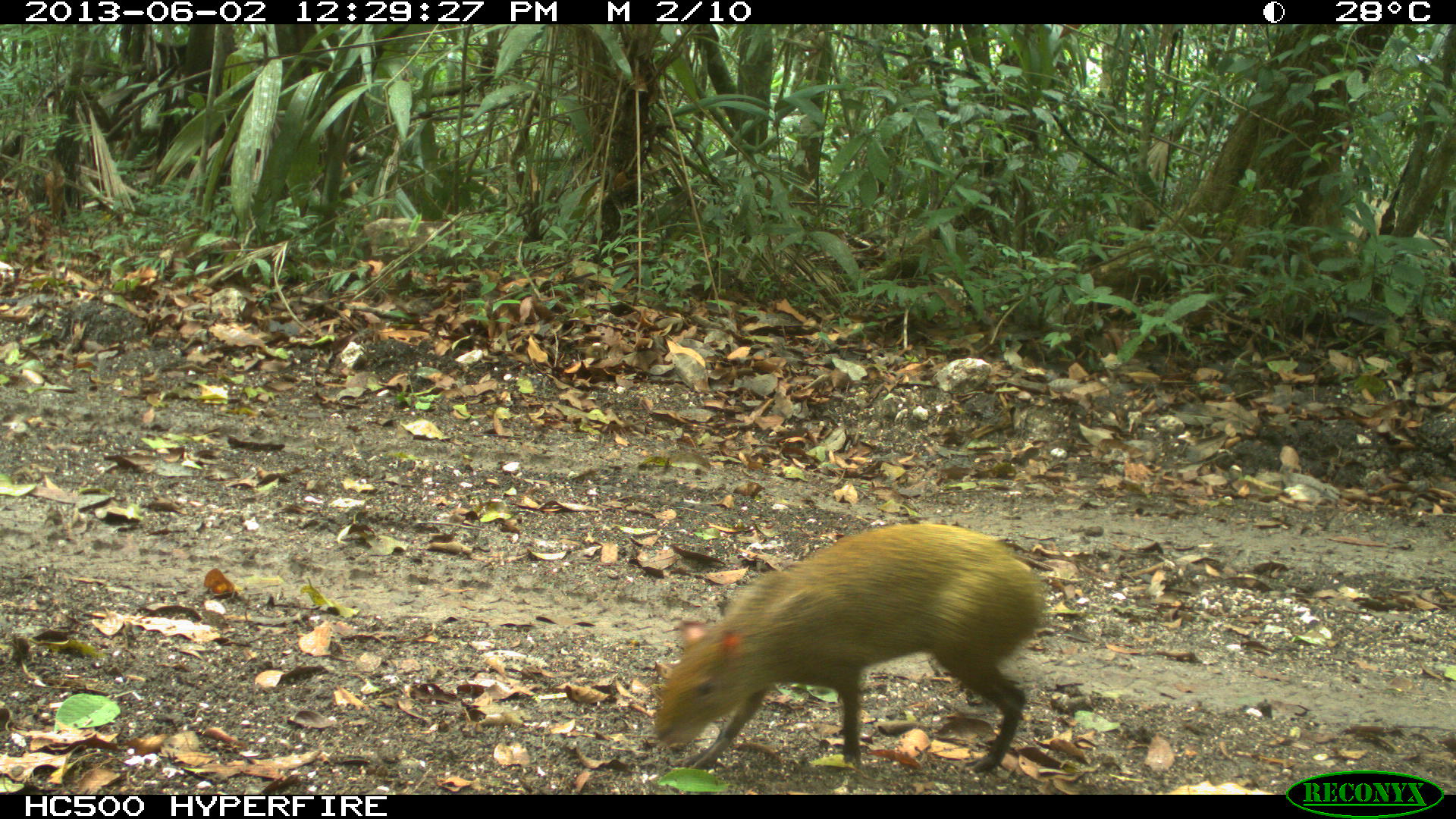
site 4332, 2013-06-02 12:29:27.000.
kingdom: Animalia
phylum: Chordata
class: Mammalia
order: Rodentia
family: Dasyproctidae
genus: Dasyprocta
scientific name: Dasyprocta punctata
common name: central american agouti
Dasyprocta punctata (central american agouti), count 1.